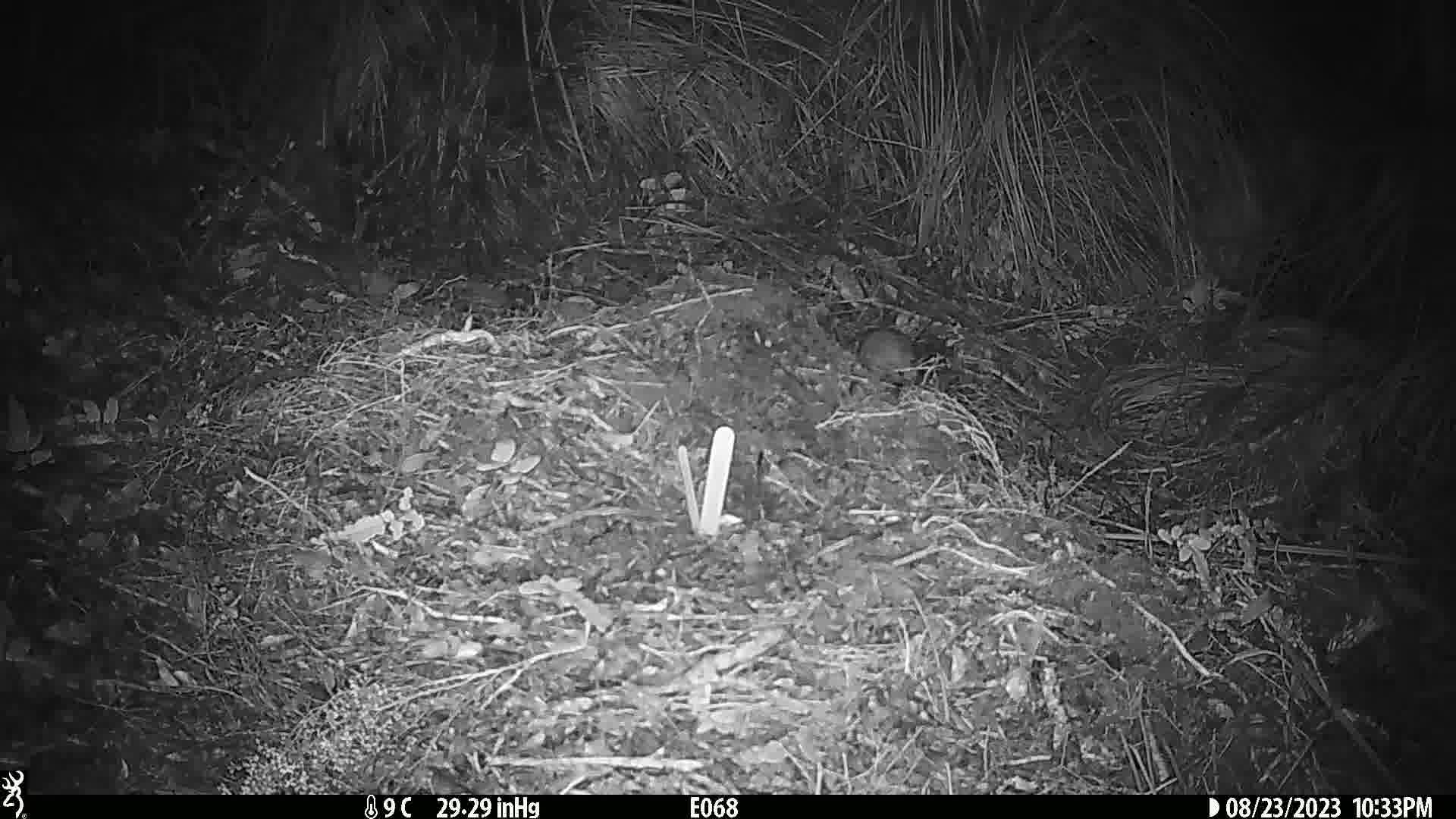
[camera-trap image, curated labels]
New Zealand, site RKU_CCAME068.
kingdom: Animalia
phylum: Chordata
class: Mammalia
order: Rodentia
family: Muridae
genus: Rattus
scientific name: Rattus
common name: rat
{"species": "rat (Rattus)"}